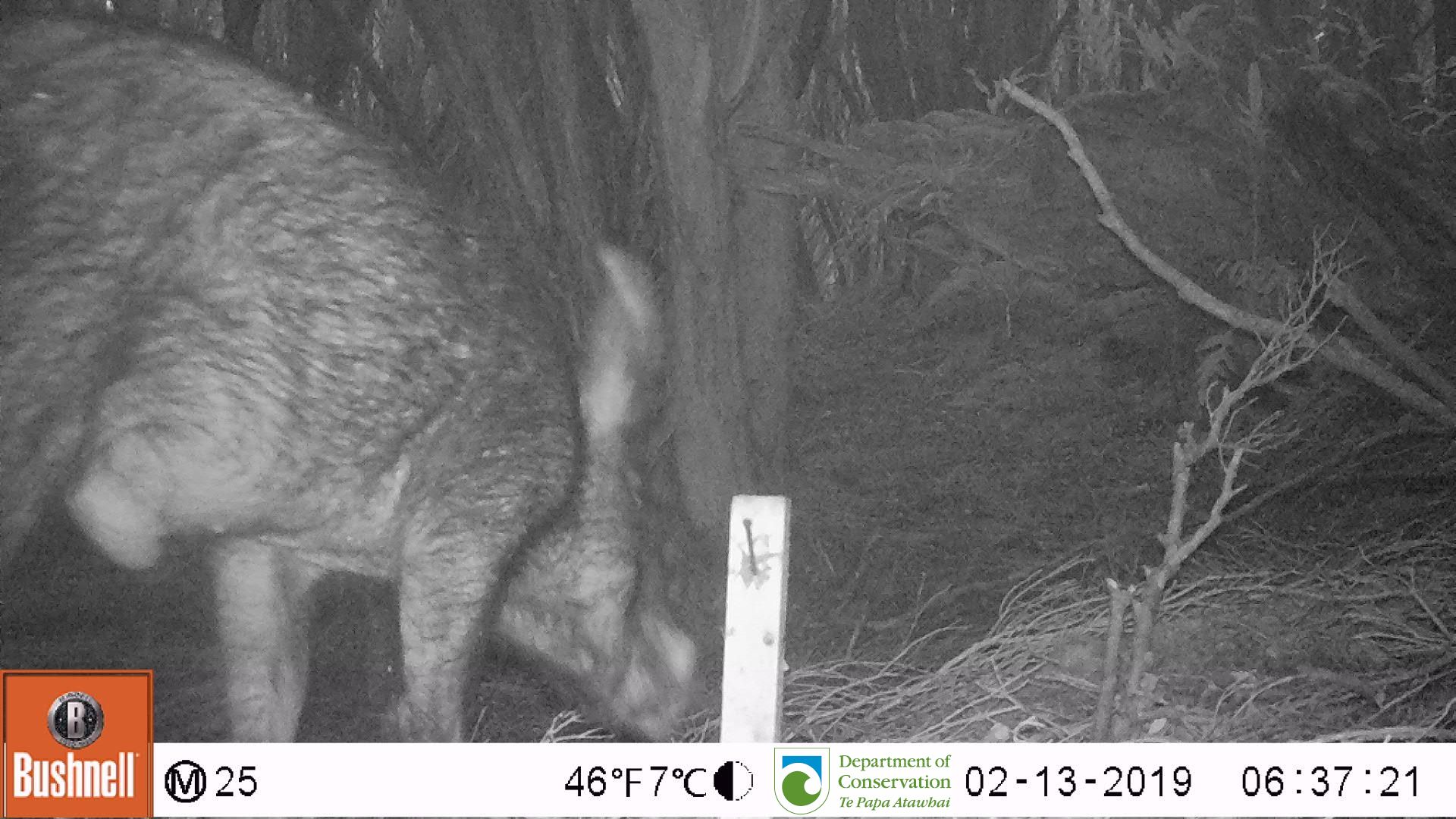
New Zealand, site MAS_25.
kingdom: Animalia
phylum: Chordata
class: Mammalia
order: Artiodactyla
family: Suidae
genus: Sus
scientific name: Sus scrofa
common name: pig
Pig (Sus scrofa).